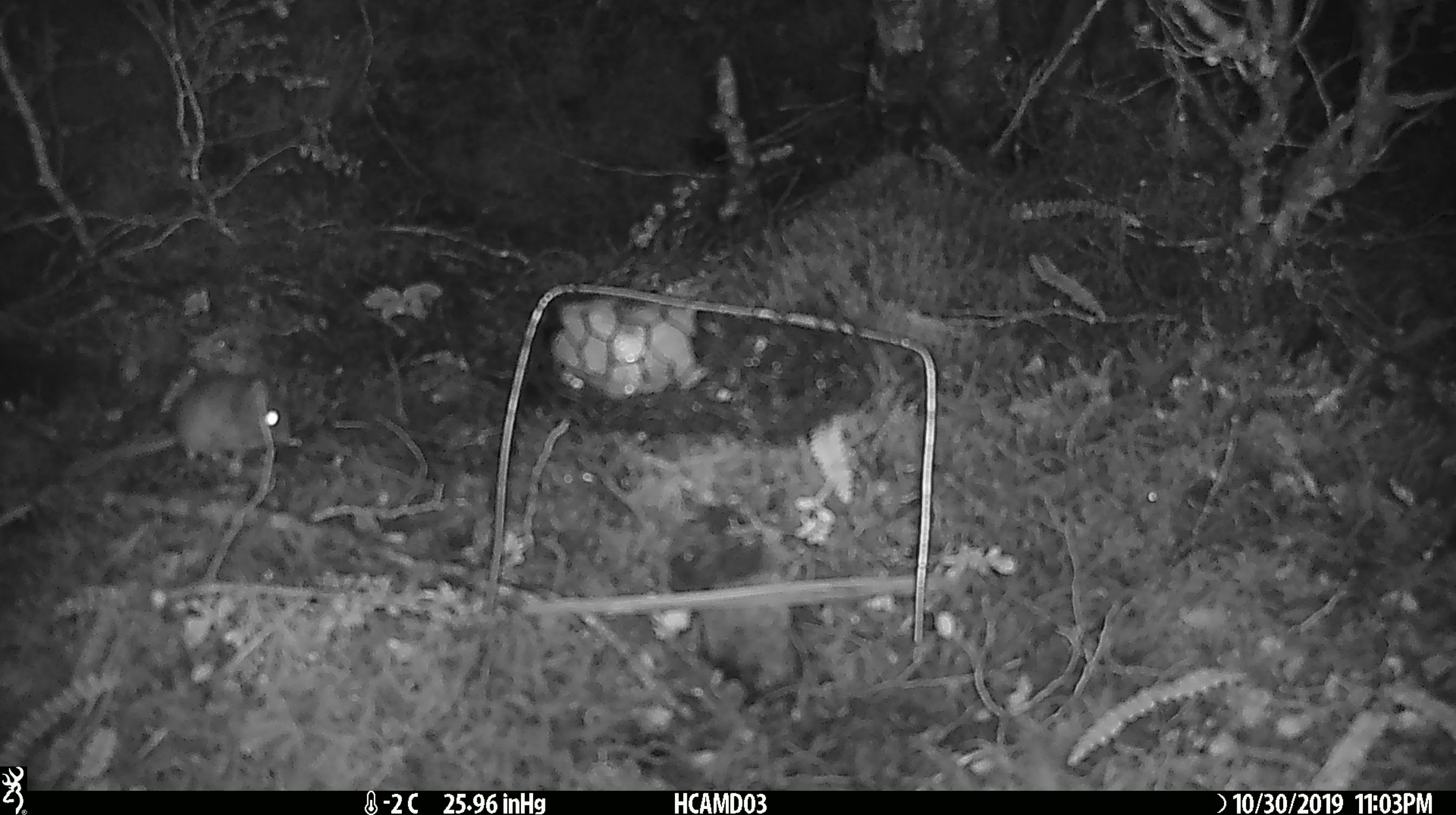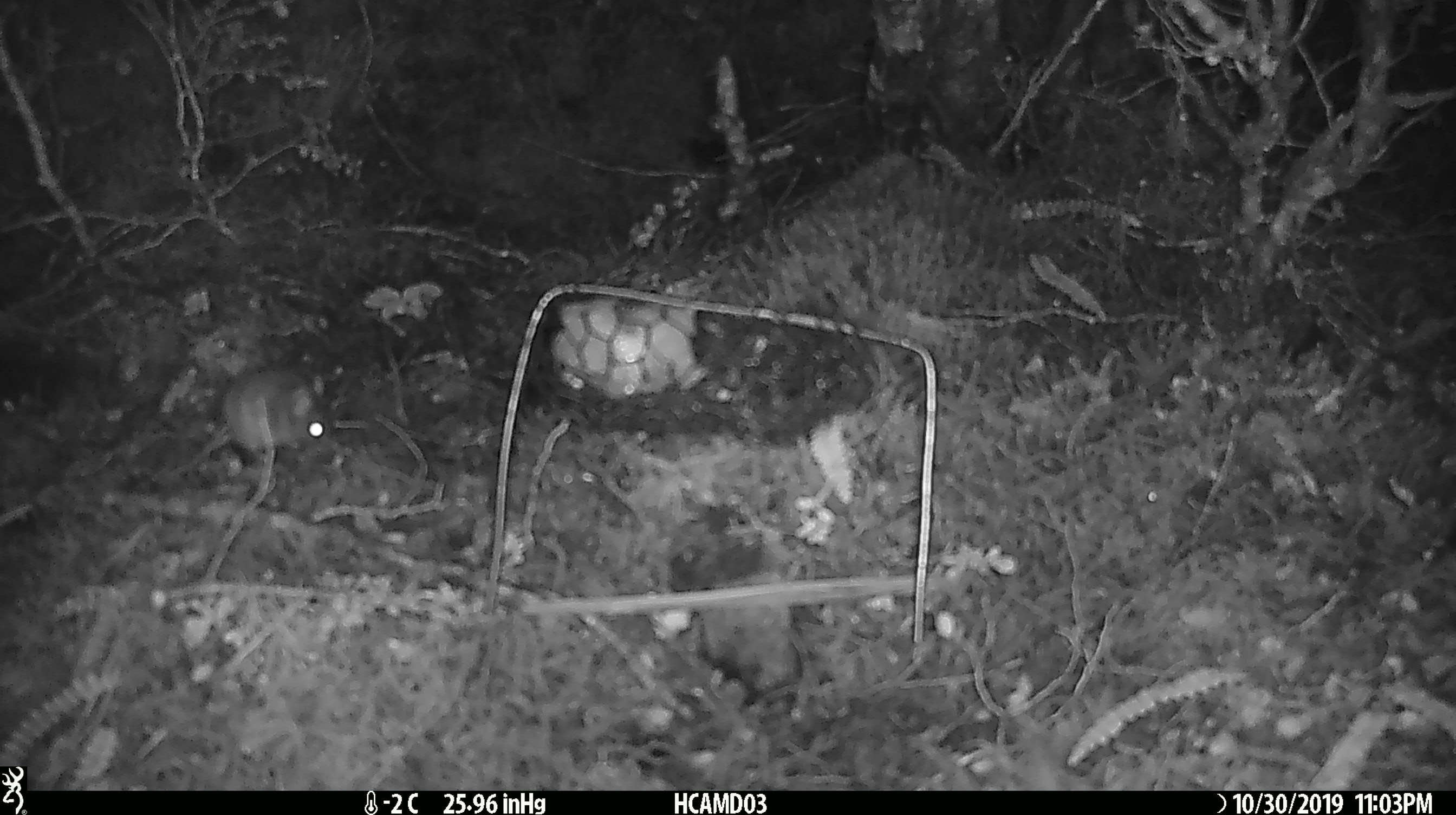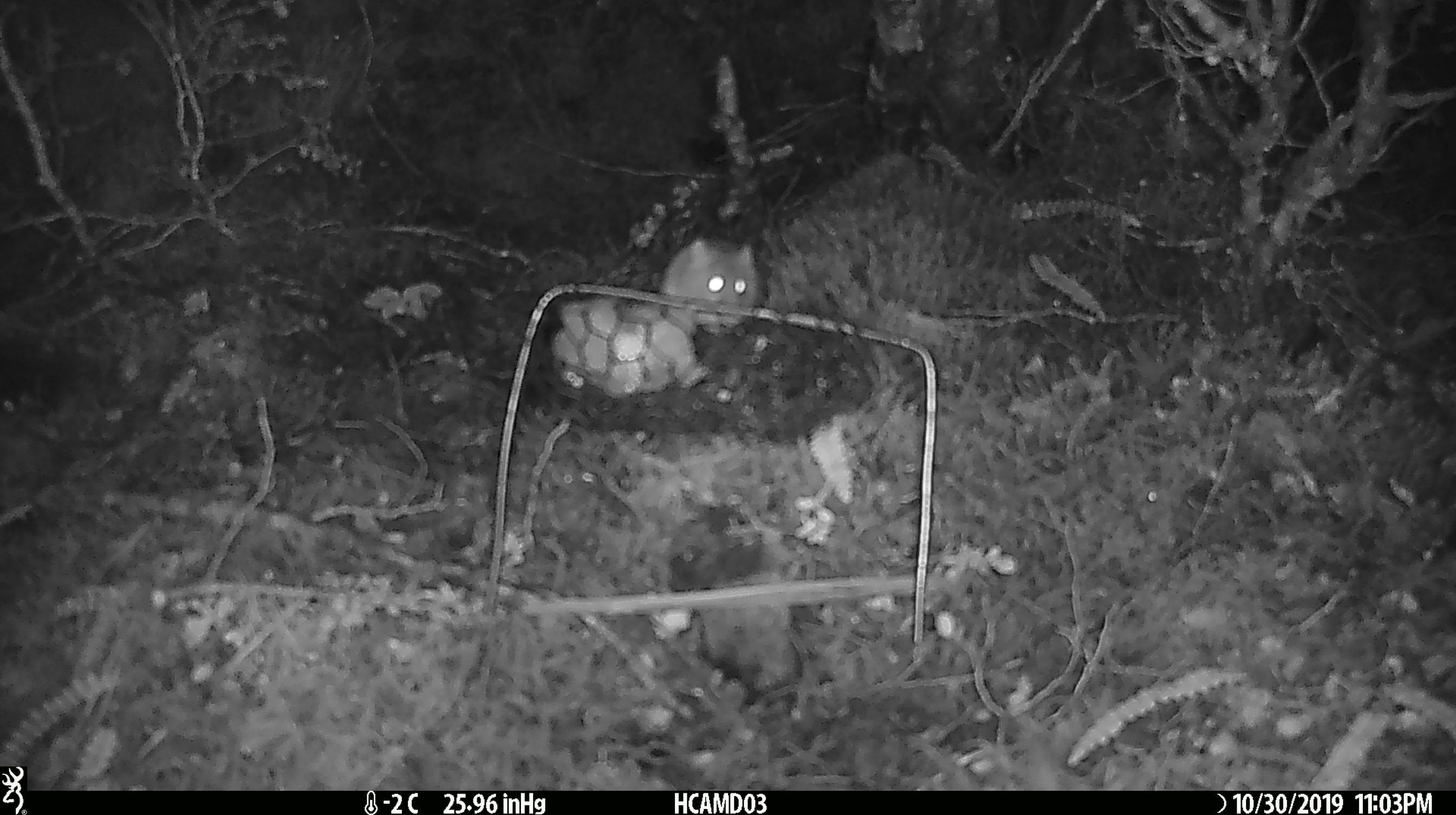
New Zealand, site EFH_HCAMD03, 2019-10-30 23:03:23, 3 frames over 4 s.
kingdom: Animalia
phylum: Chordata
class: Mammalia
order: Rodentia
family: Muridae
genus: Mus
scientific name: Mus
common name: mouse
Mouse (Mus).